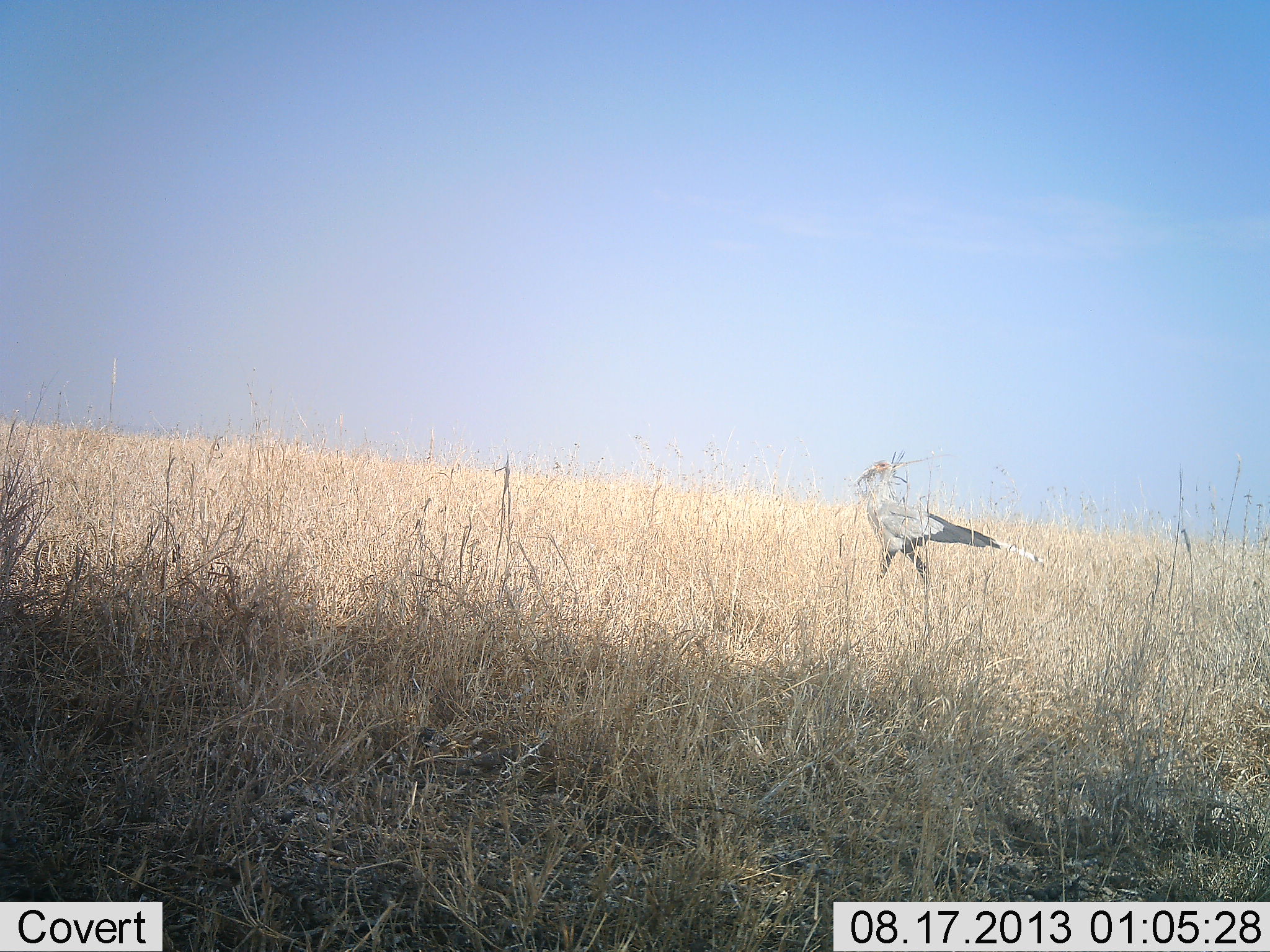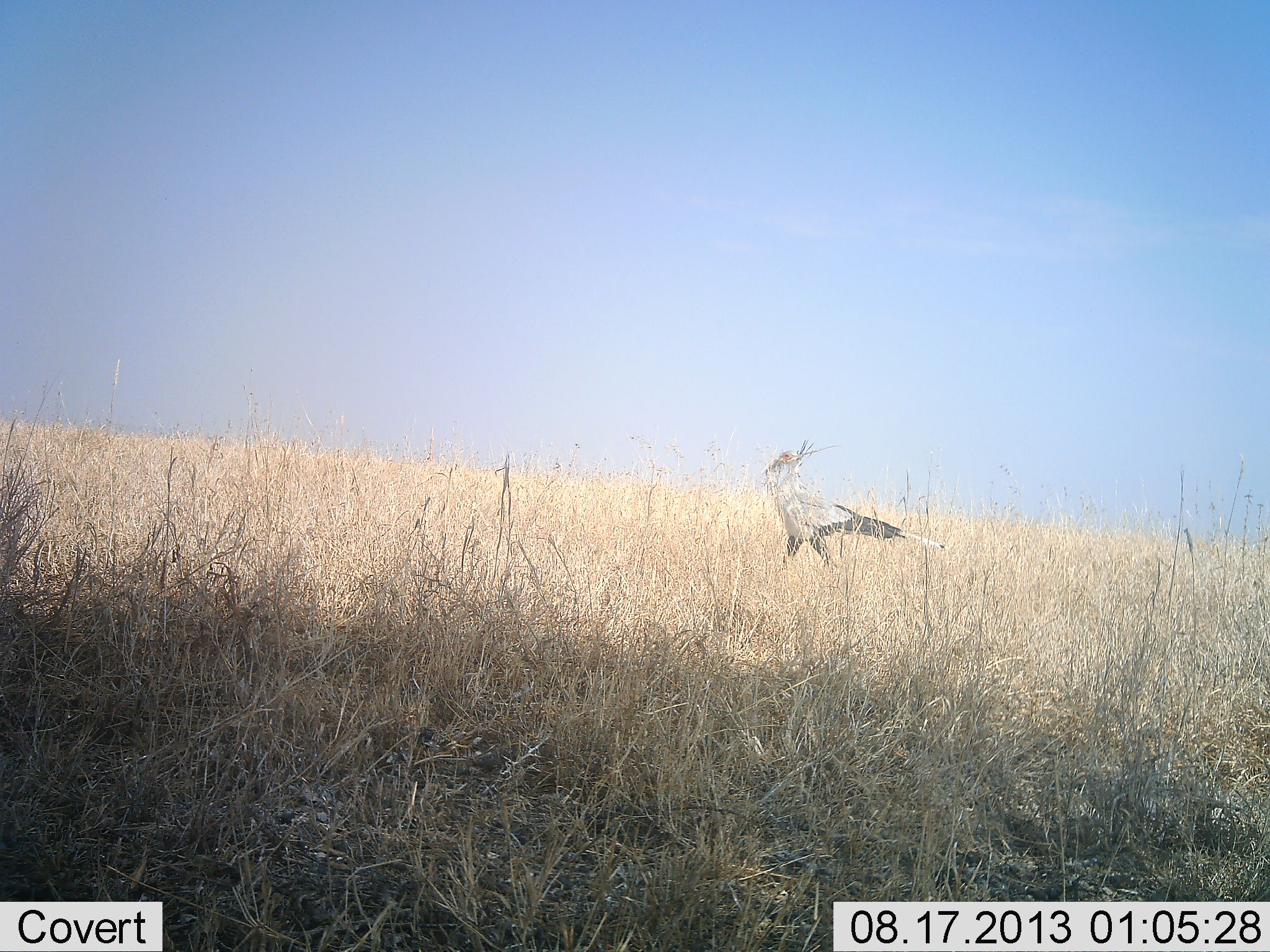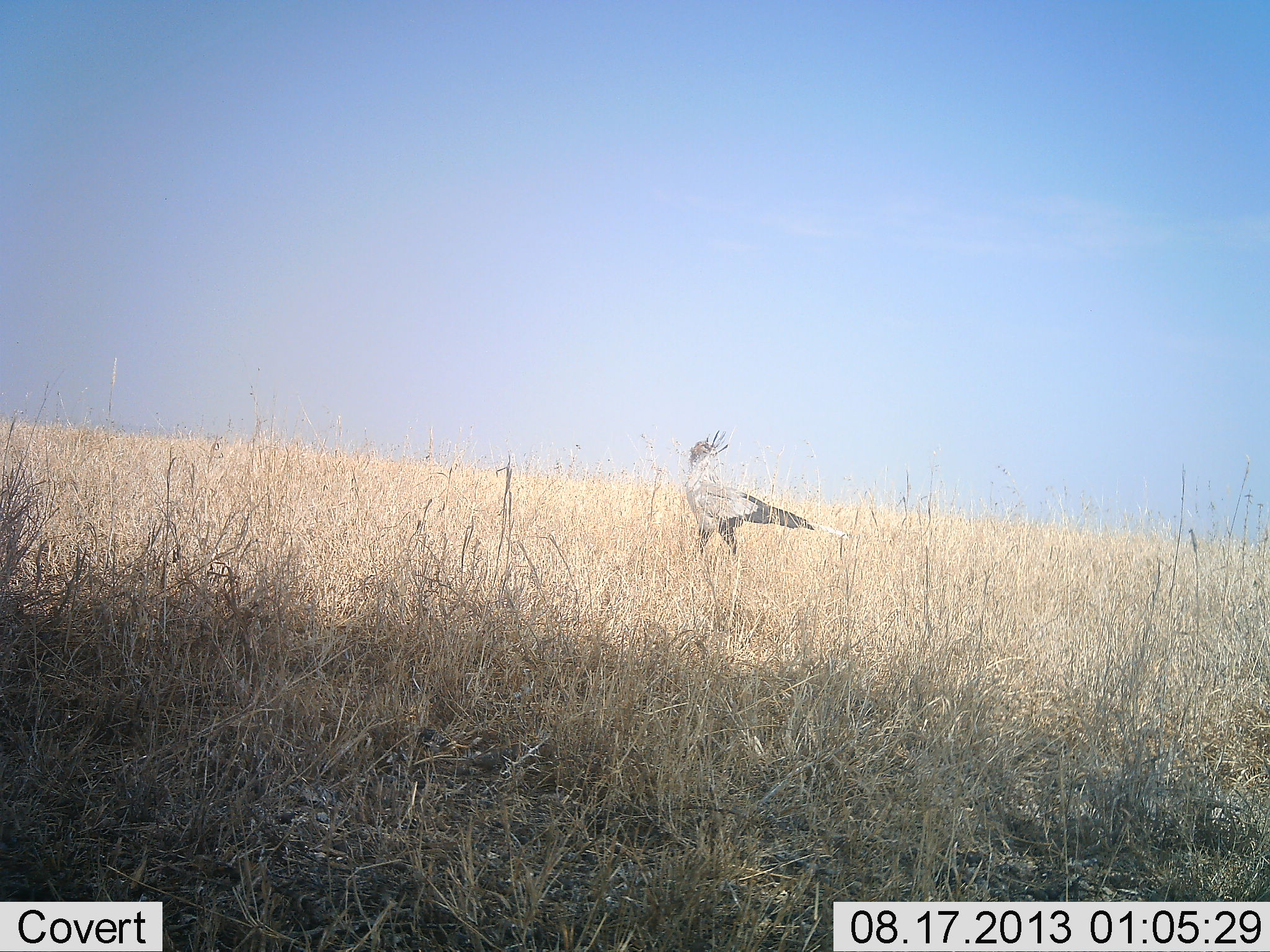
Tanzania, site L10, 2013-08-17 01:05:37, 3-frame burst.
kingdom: Animalia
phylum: Chordata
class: Aves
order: Accipitriformes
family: Sagittariidae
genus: Sagittarius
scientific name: Sagittarius serpentarius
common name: secretary bird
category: secretarybird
Secretarybird (secretary bird) (Sagittarius serpentarius), count 1. Behavior (volunteer vote fractions): standing 5%, resting 0%, moving 100%, interacting 0%. Young present (vote fraction): 0%. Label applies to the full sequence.